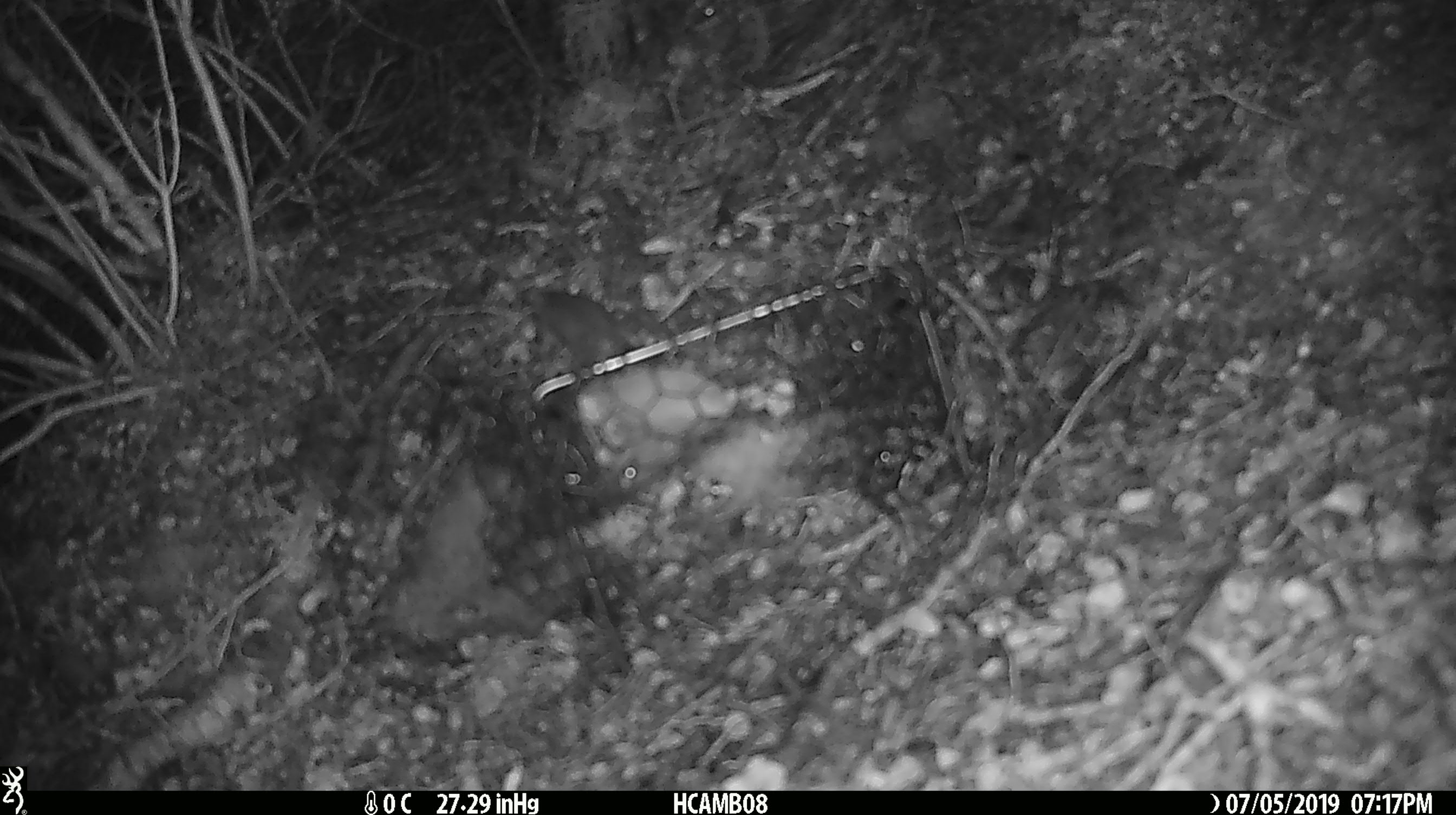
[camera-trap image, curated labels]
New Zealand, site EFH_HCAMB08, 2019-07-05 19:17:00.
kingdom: Animalia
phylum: Chordata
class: Mammalia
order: Rodentia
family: Muridae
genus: Mus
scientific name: Mus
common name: mouse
Mouse (Mus).